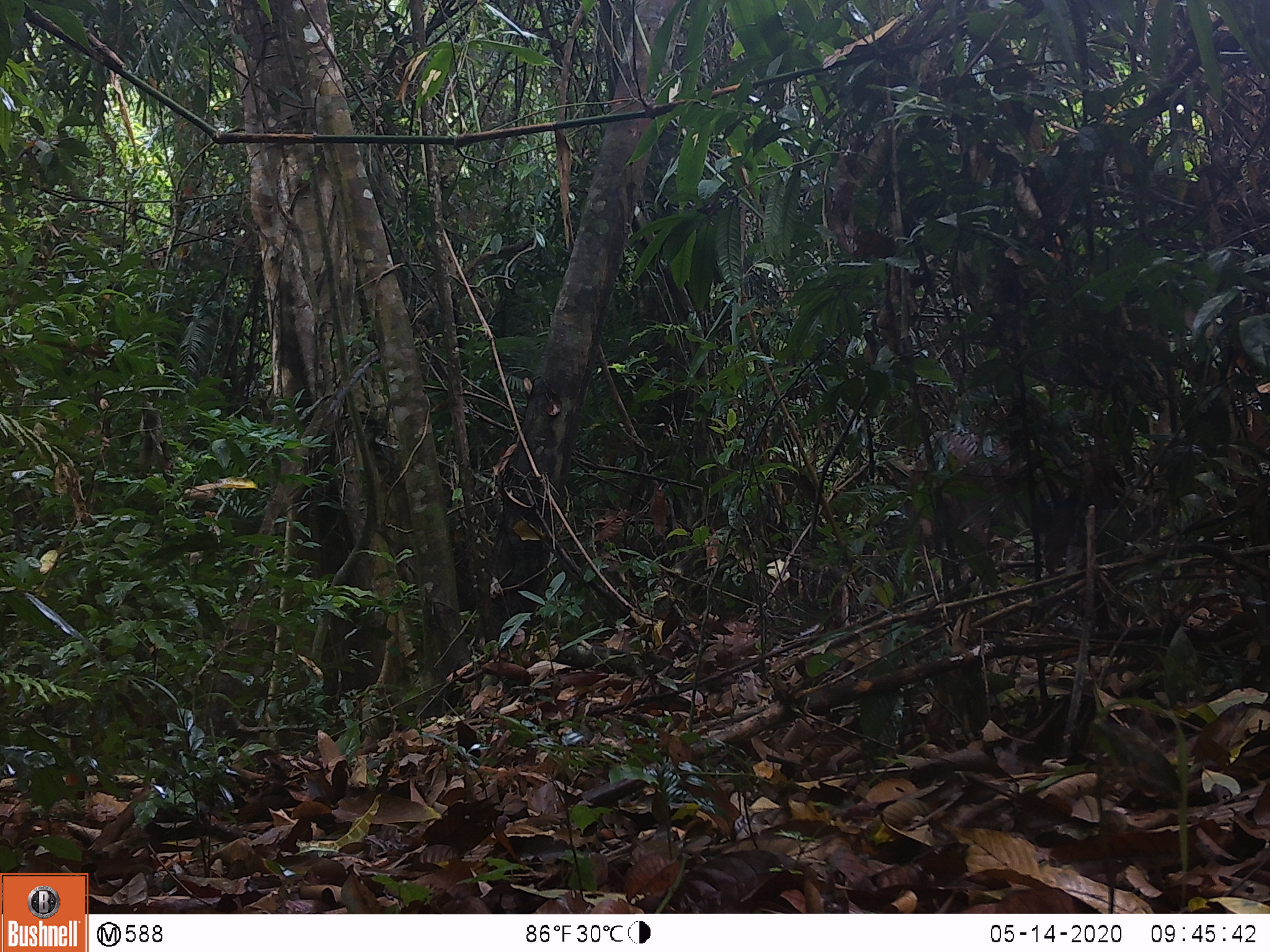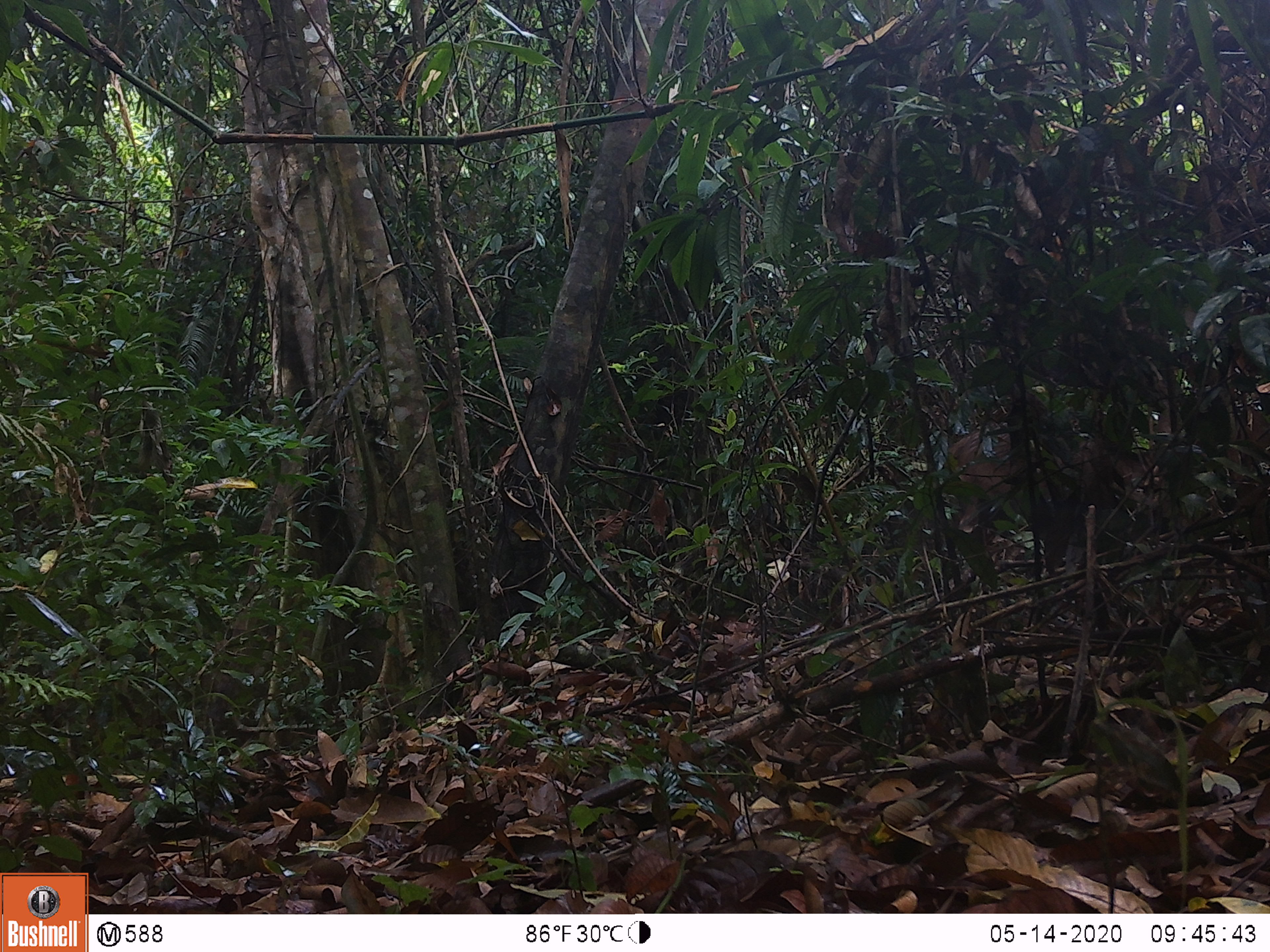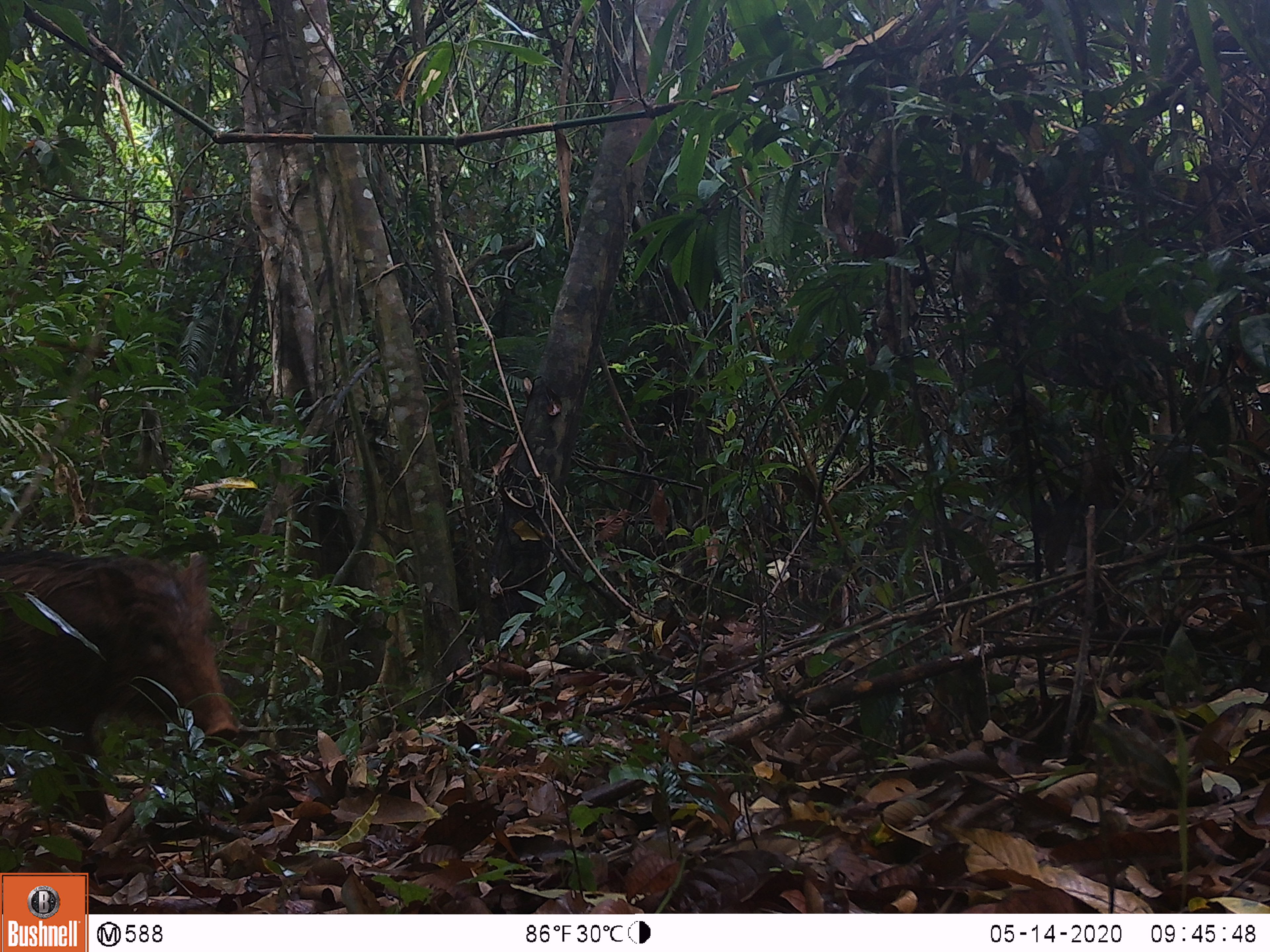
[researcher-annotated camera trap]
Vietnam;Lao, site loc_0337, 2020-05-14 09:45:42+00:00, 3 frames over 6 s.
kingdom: Animalia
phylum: Chordata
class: Mammalia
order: Artiodactyla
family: Suidae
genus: Sus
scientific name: Sus scrofa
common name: eurasian wild pig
Eurasian wild pig (Sus scrofa). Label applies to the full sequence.